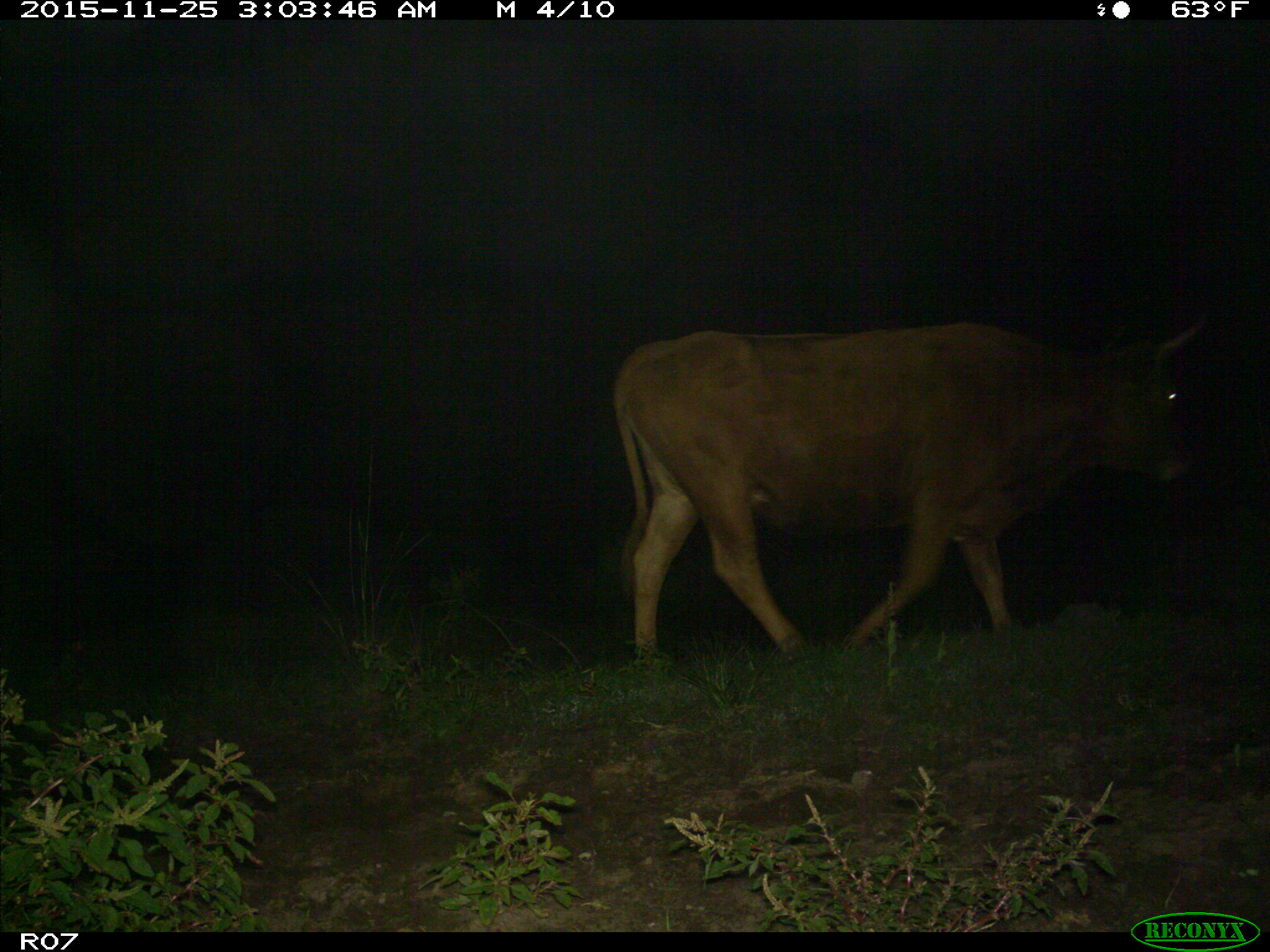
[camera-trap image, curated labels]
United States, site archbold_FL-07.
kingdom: Animalia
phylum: Chordata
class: Mammalia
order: Artiodactyla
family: Bovidae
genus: Bos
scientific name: Bos taurus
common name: domestic cow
Bos taurus (domestic cow).